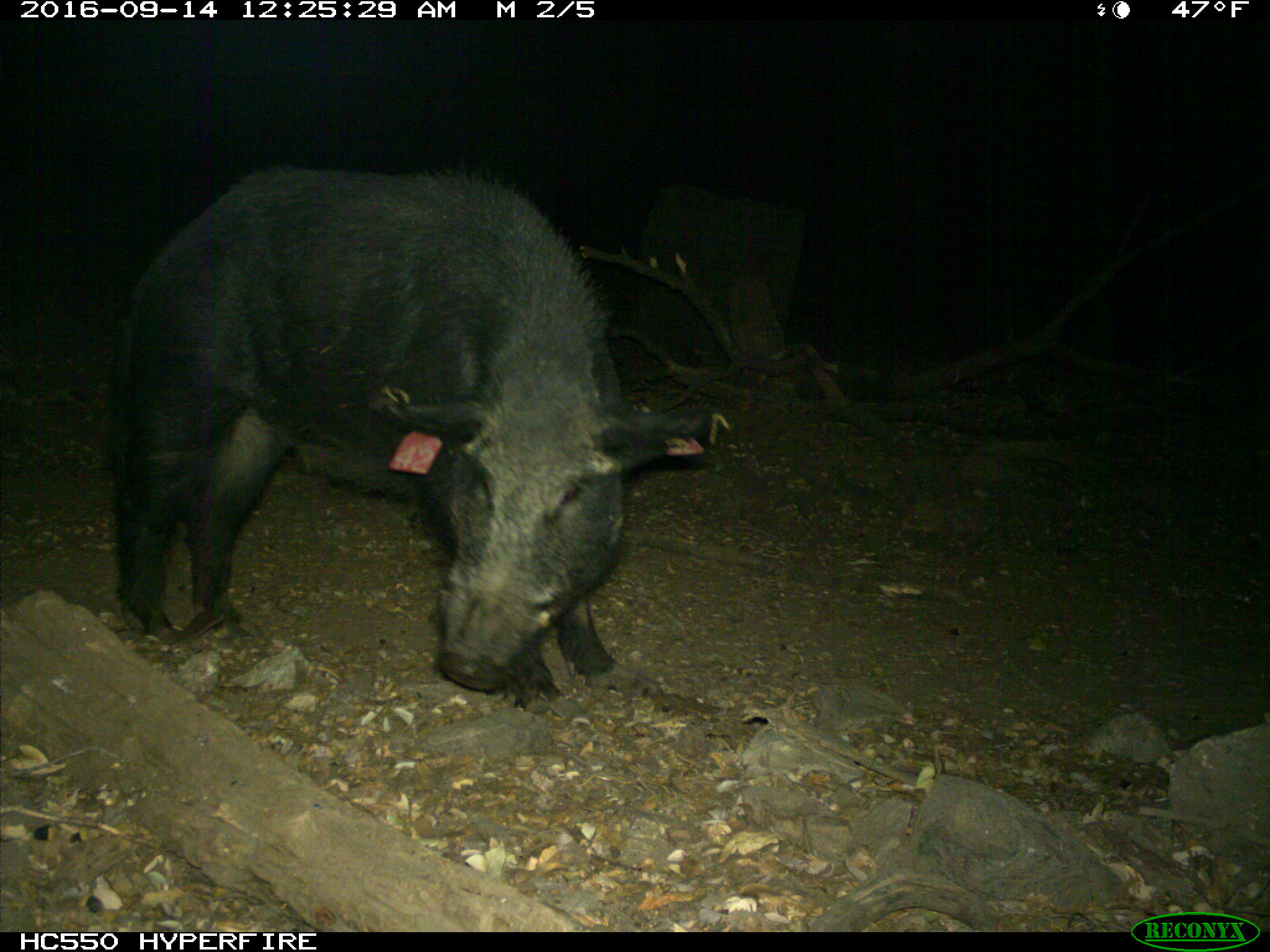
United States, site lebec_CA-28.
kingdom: Animalia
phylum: Chordata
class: Mammalia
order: Artiodactyla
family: Suidae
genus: Sus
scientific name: Sus scrofa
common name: wild boar